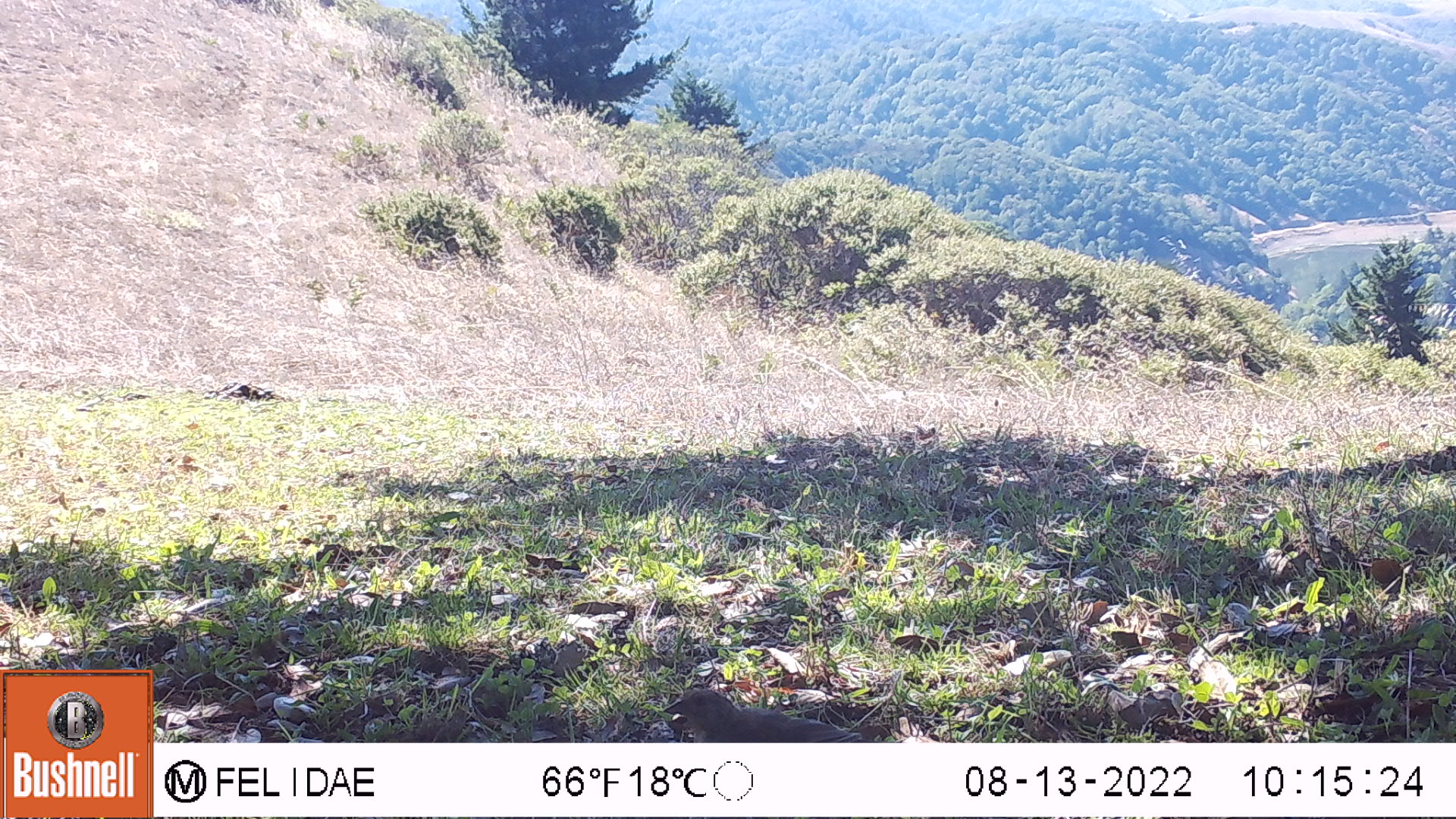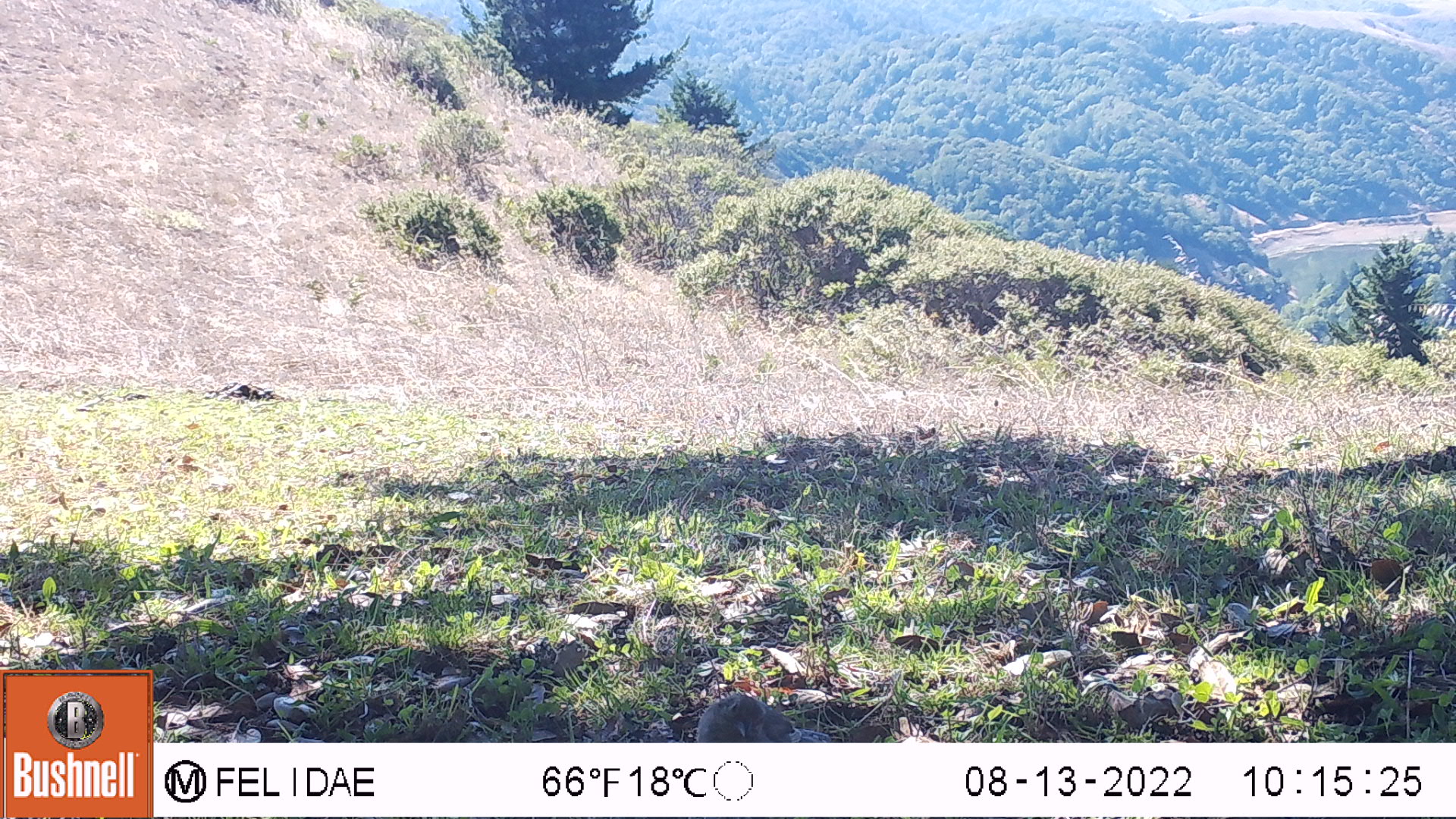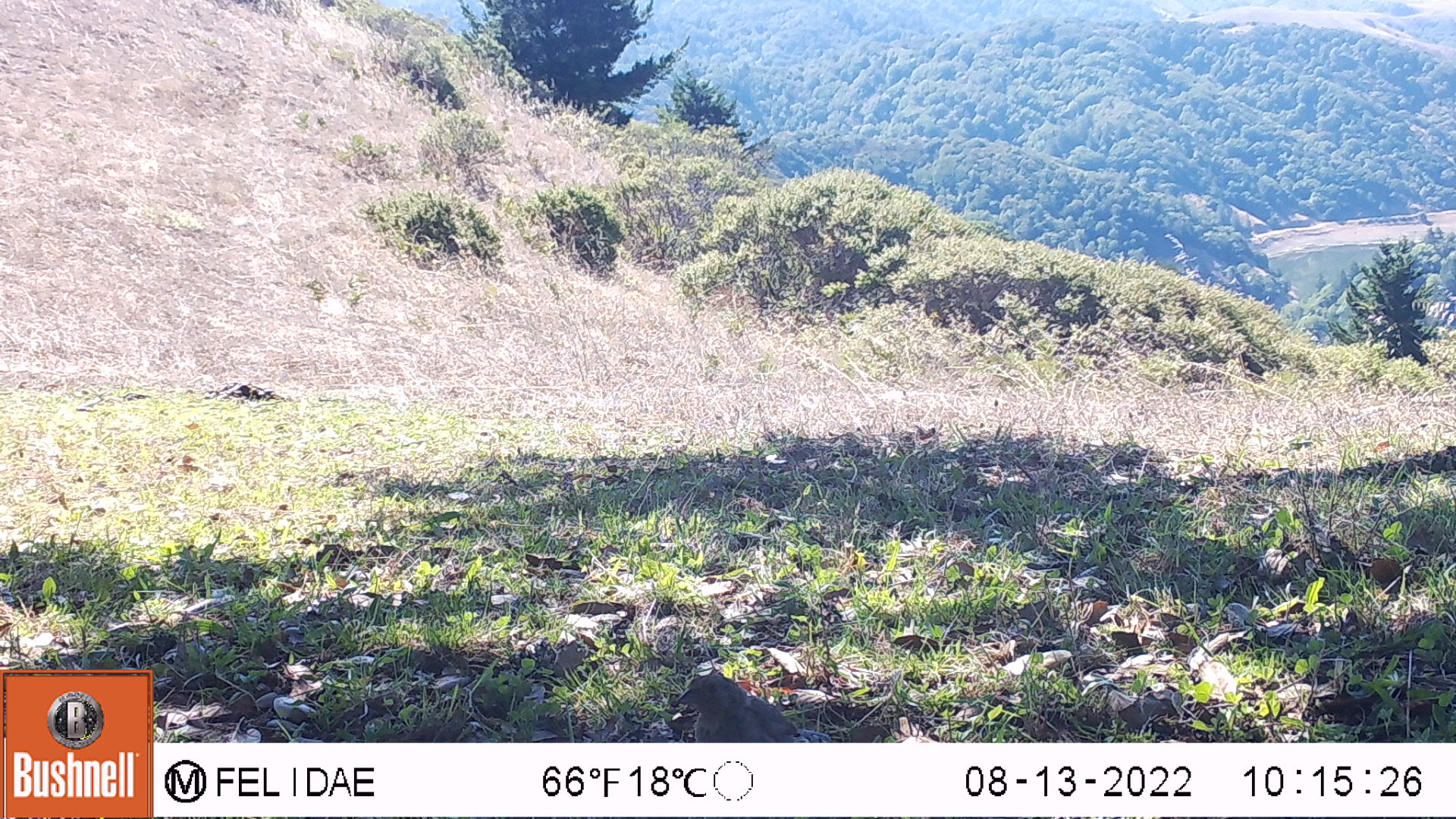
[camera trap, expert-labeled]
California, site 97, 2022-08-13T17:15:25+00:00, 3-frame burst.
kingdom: Animalia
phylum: Chordata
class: Aves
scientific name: Aves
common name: bird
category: unknown bird